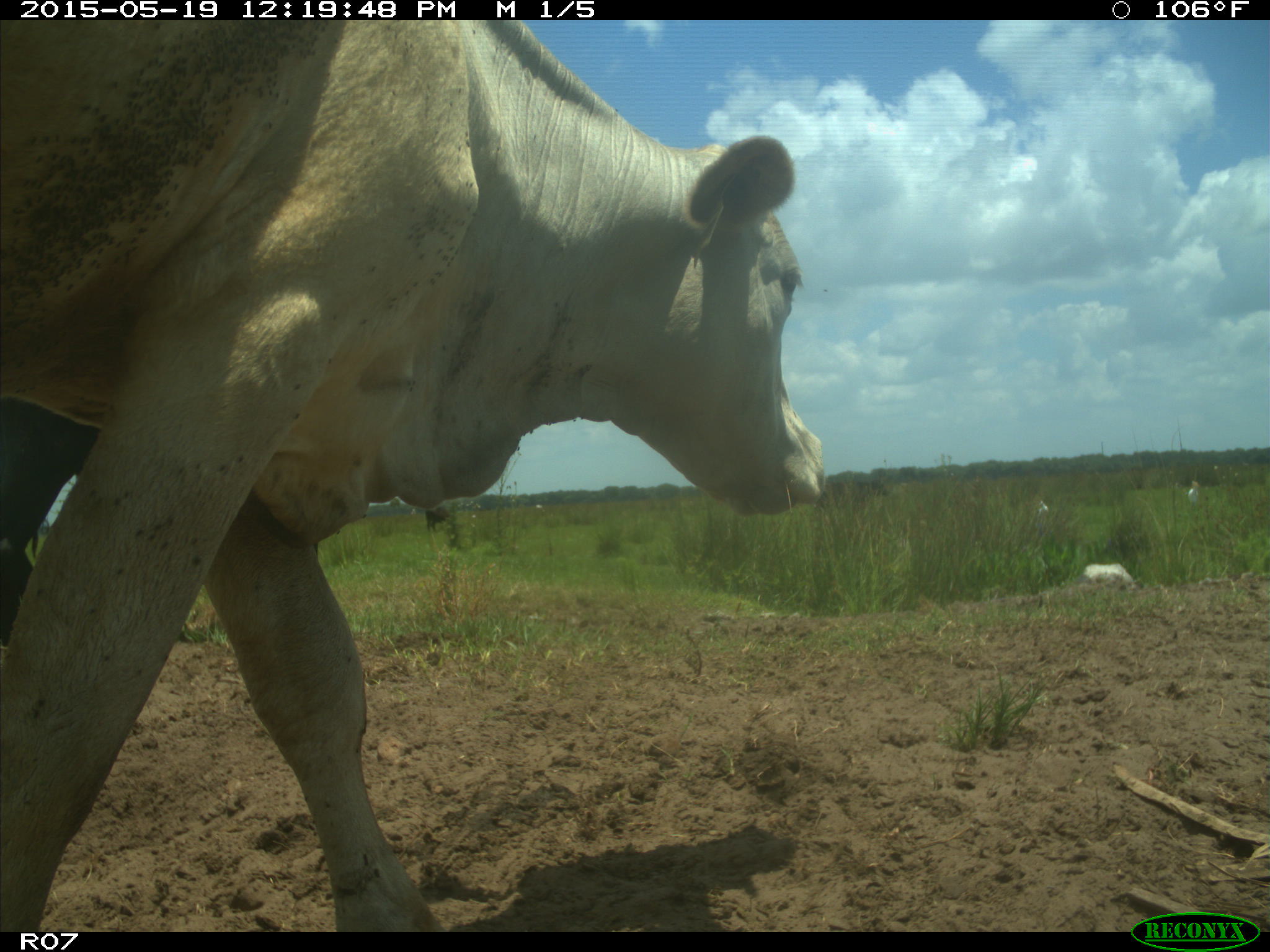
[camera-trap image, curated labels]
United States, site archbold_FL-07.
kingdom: Animalia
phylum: Chordata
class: Mammalia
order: Artiodactyla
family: Bovidae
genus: Bos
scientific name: Bos taurus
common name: domestic cow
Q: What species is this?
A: Bos taurus (domestic cow).